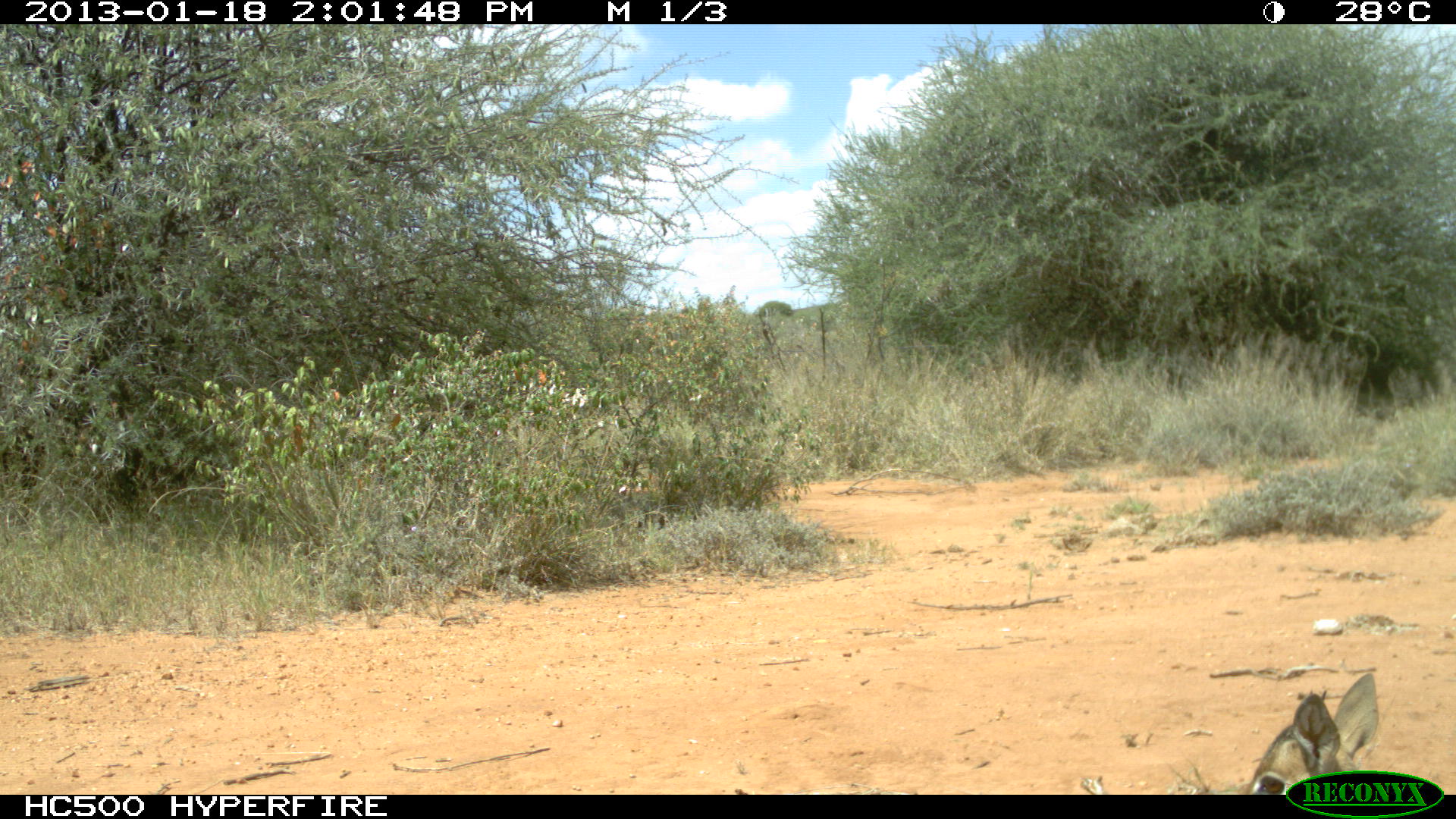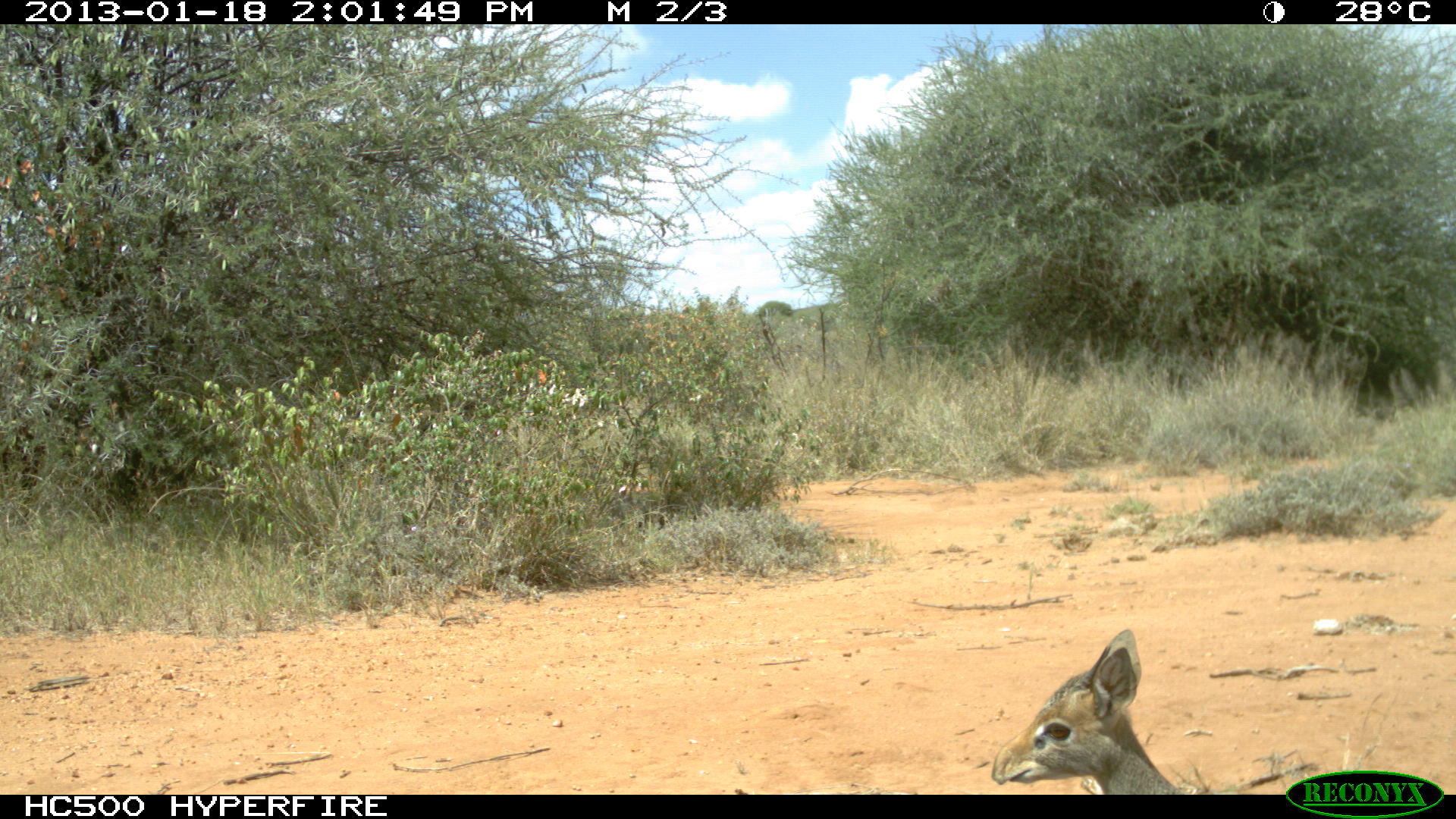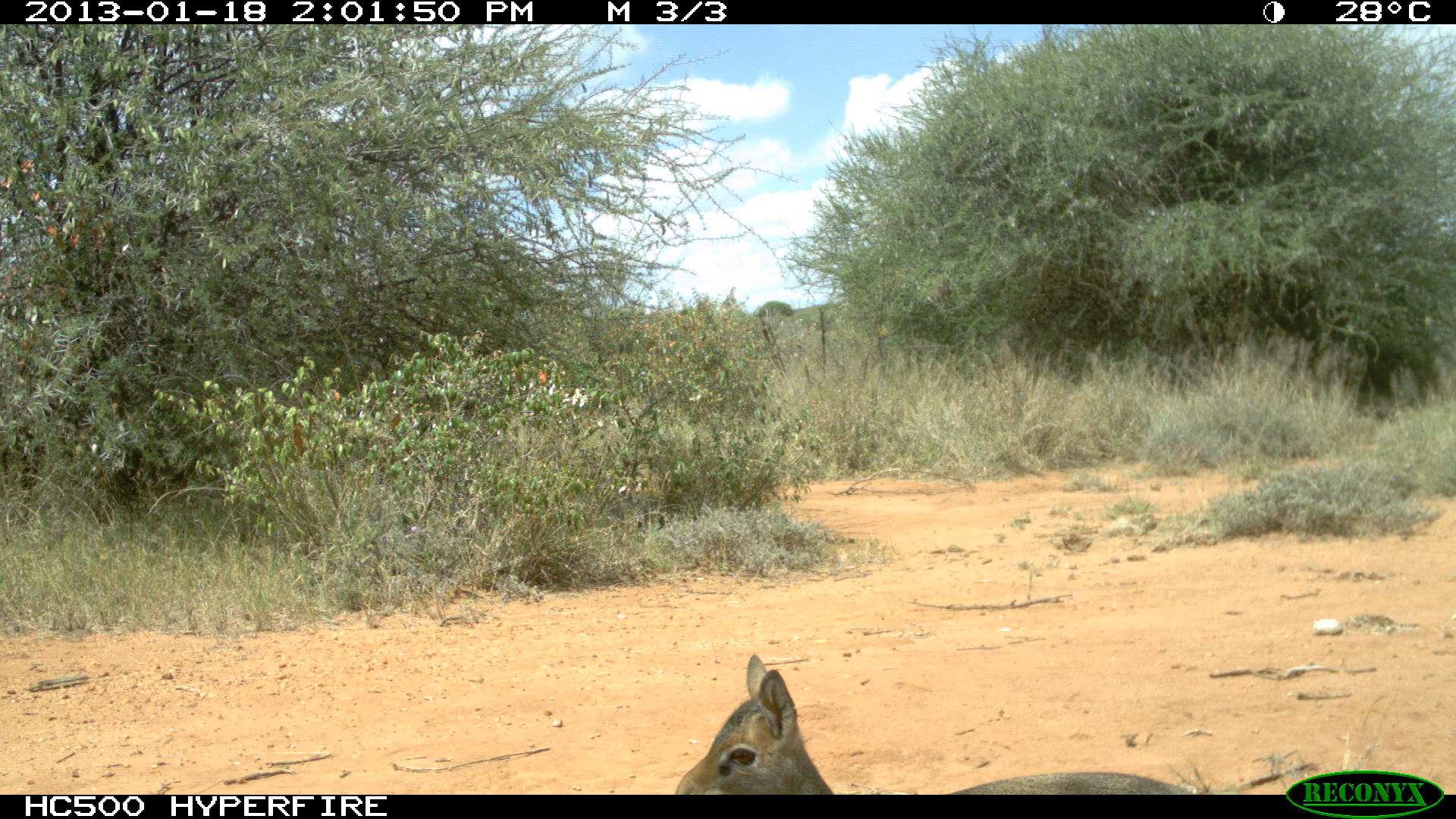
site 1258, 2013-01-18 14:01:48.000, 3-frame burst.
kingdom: Animalia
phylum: Chordata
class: Mammalia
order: Artiodactyla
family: Bovidae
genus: Madoqua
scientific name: Madoqua guentheri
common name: günther's dik-dik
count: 1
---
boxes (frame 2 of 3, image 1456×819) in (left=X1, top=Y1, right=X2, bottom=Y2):
madoqua guentheri: (left=981, top=623, right=1192, bottom=793)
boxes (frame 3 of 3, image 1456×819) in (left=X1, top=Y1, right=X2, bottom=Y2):
madoqua guentheri: (left=672, top=652, right=1178, bottom=791)